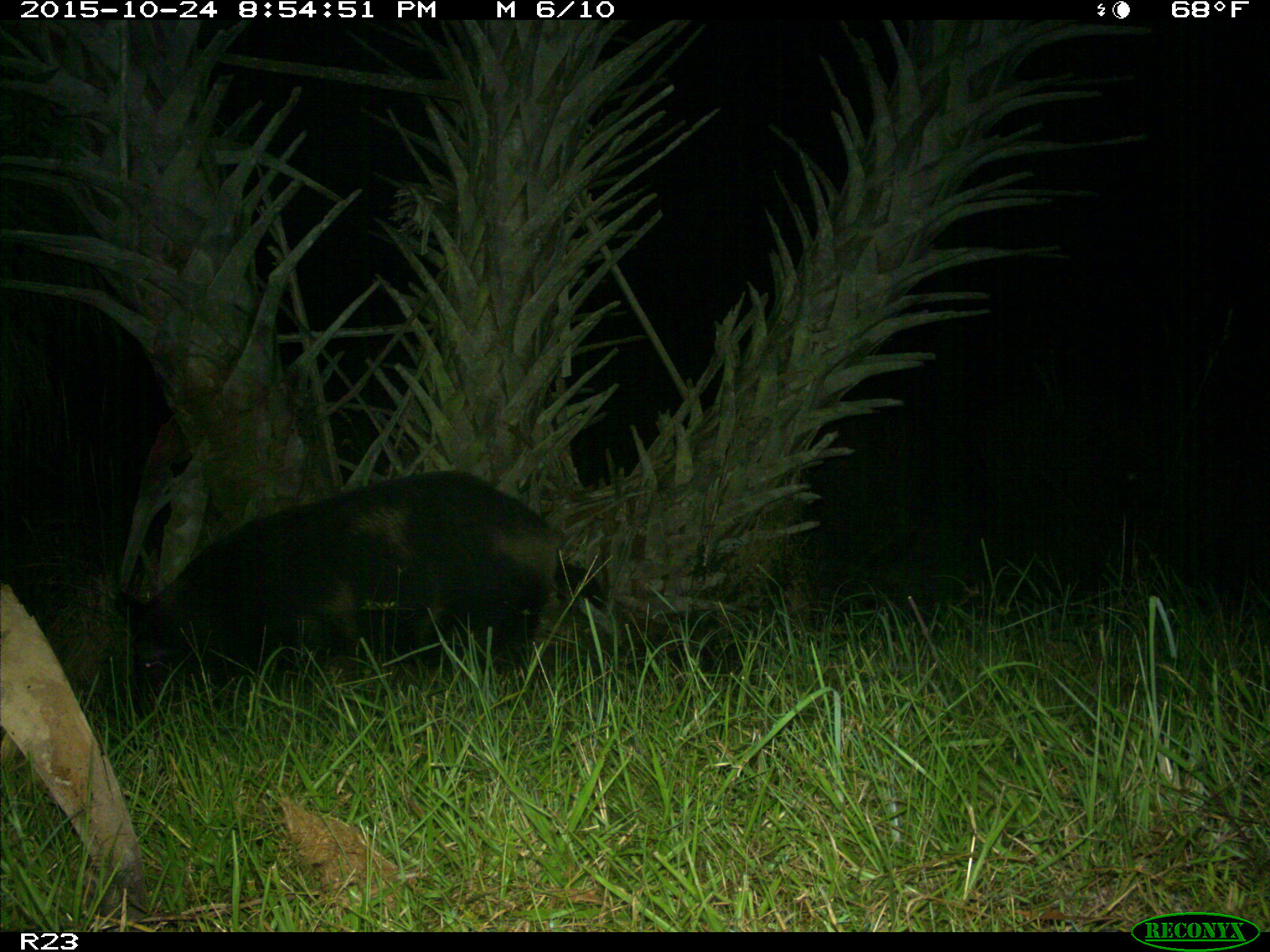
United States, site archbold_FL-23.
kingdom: Animalia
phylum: Chordata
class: Mammalia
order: Artiodactyla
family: Suidae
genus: Sus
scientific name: Sus scrofa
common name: wild boar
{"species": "Sus scrofa (wild boar)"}